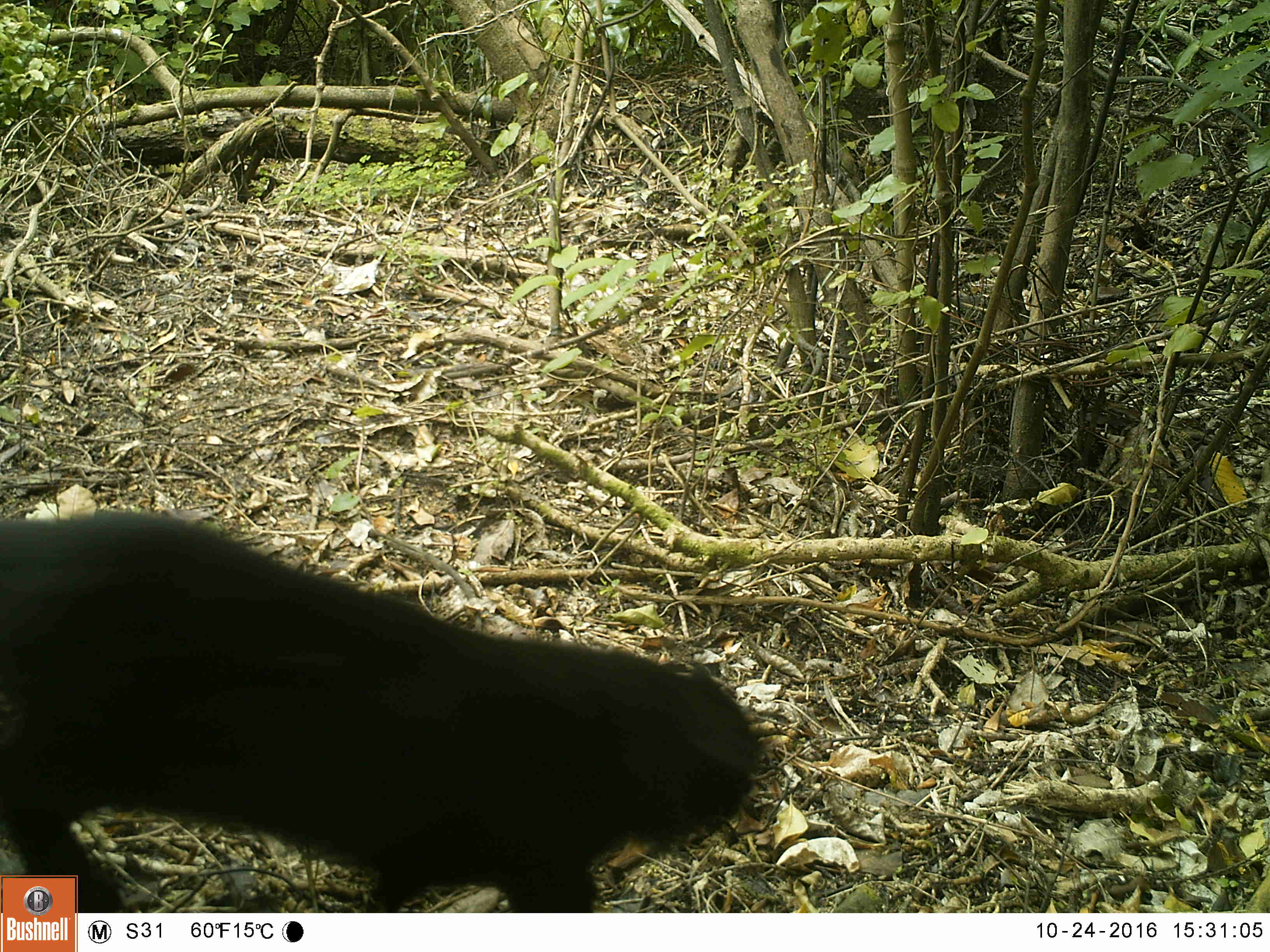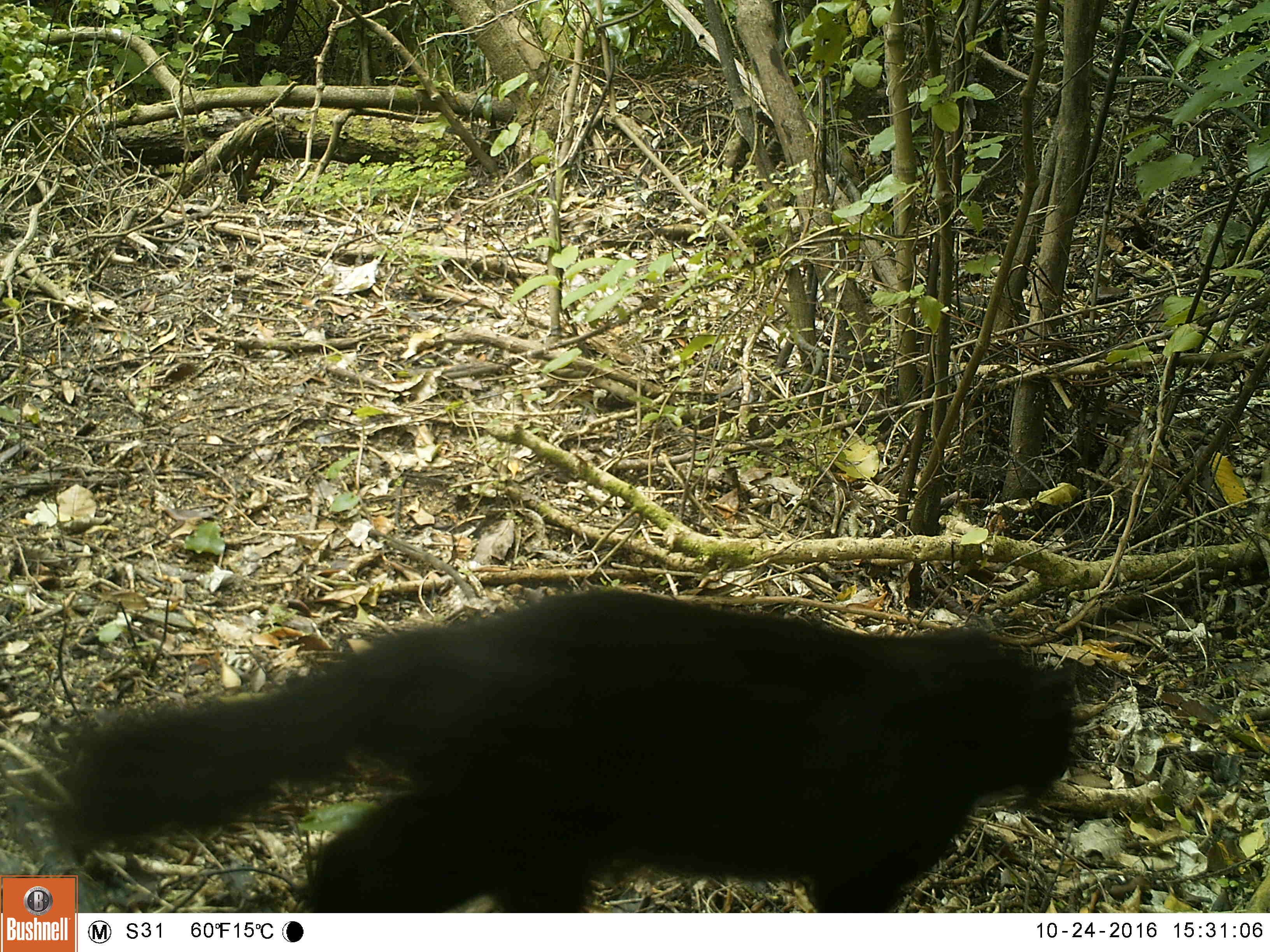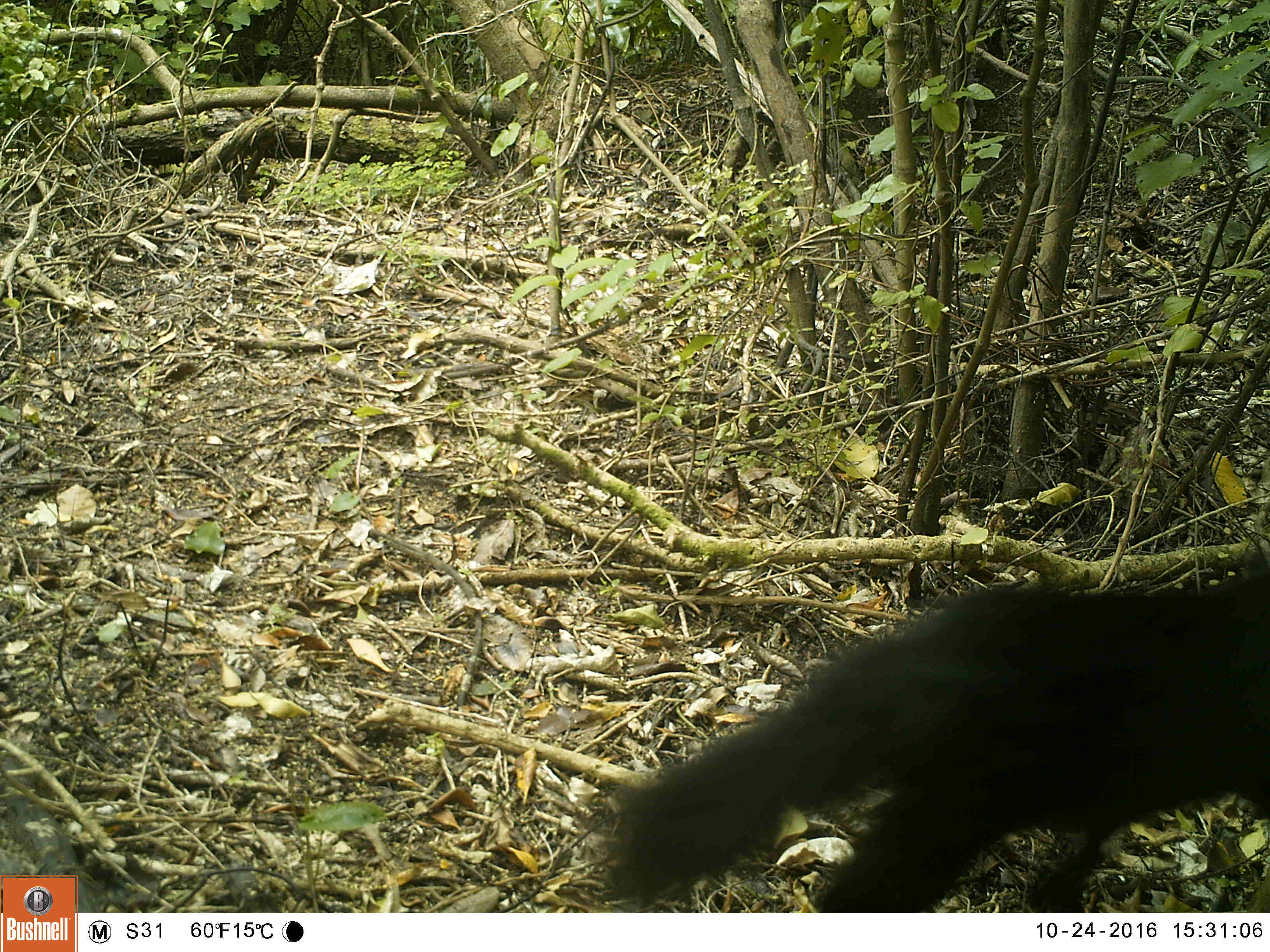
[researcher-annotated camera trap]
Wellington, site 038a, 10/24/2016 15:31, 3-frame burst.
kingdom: Animalia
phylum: Chordata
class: Mammalia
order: Carnivora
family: Felidae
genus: Felis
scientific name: Felis catus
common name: cat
Cat (Felis catus).